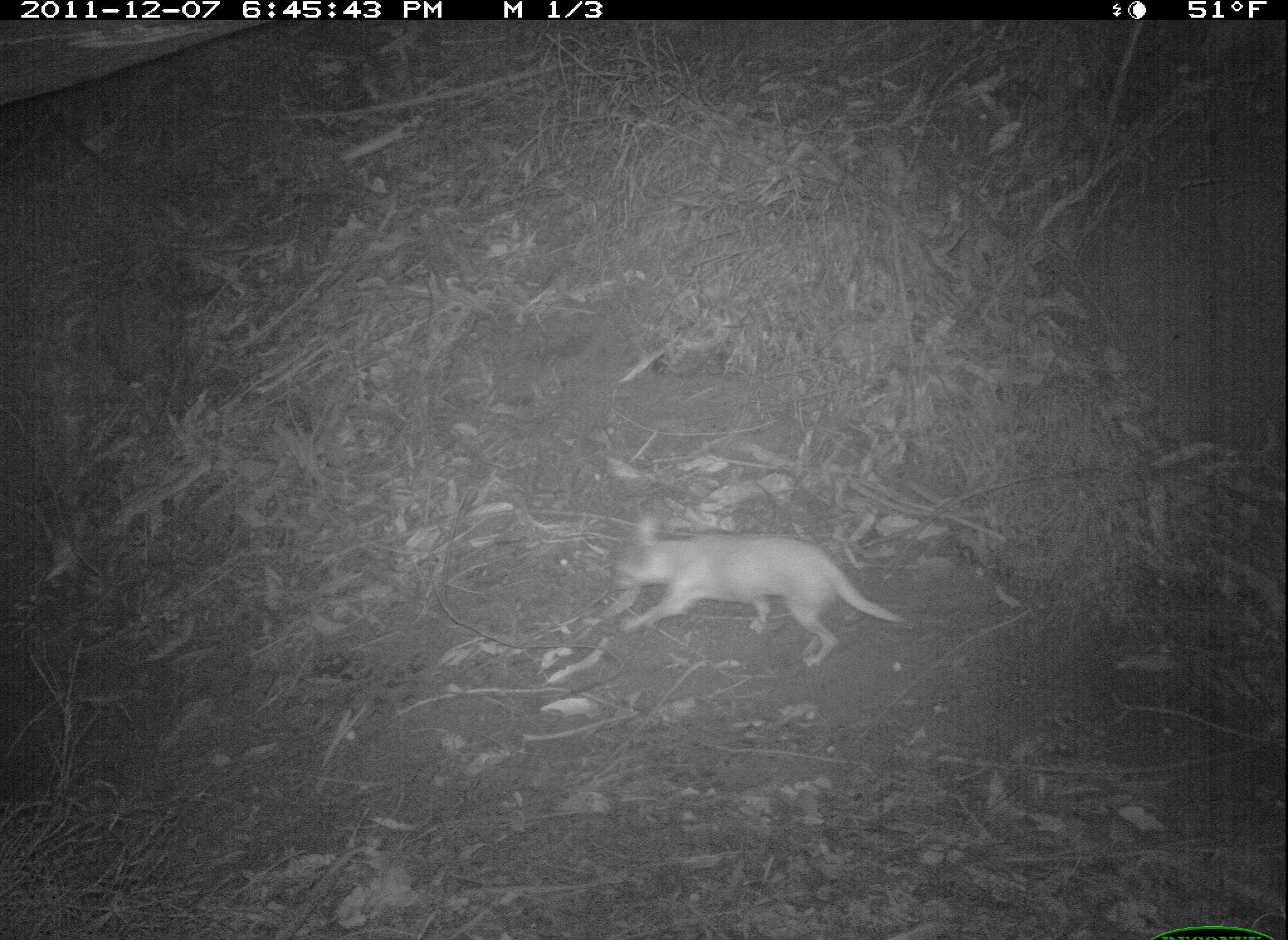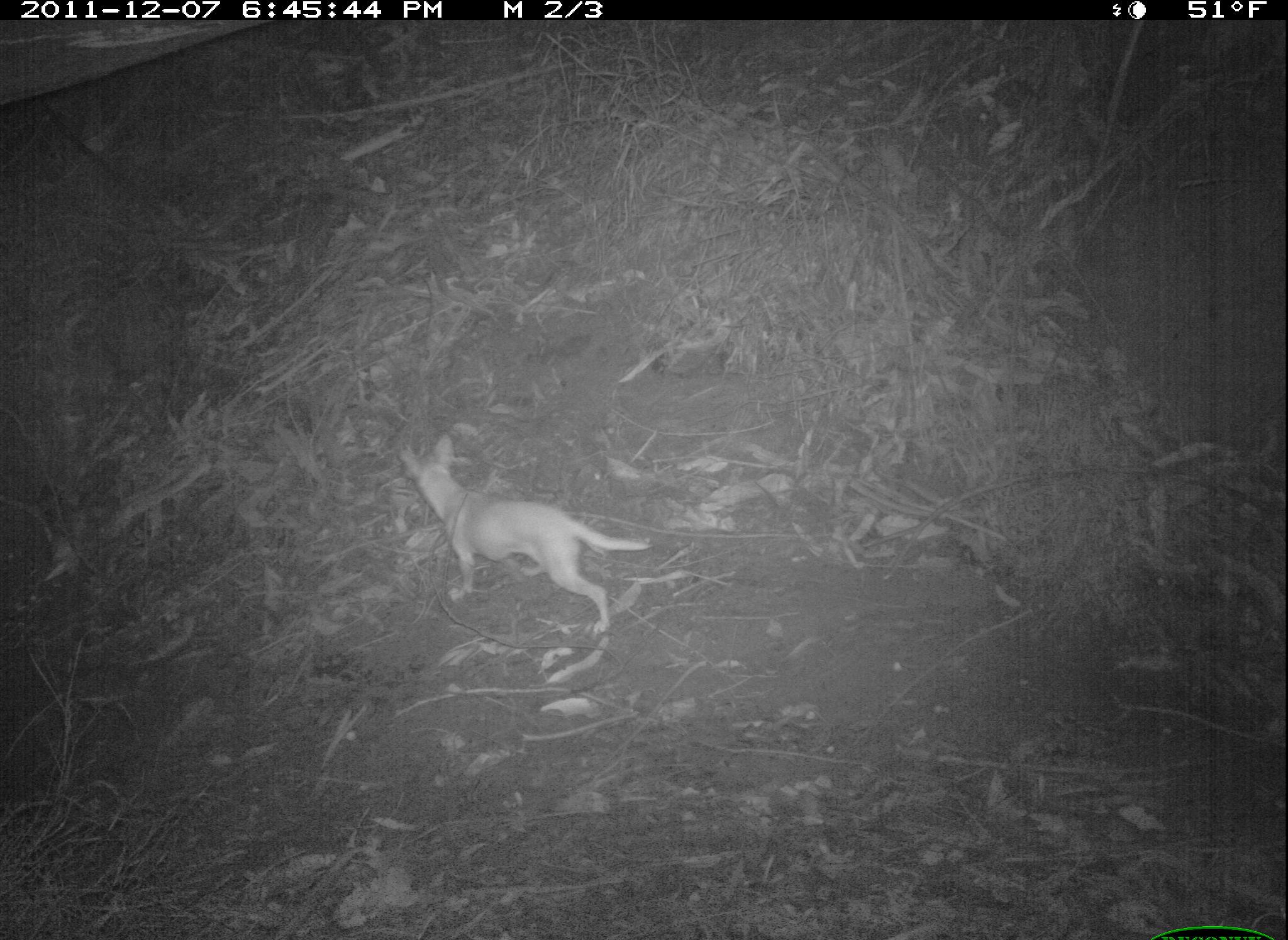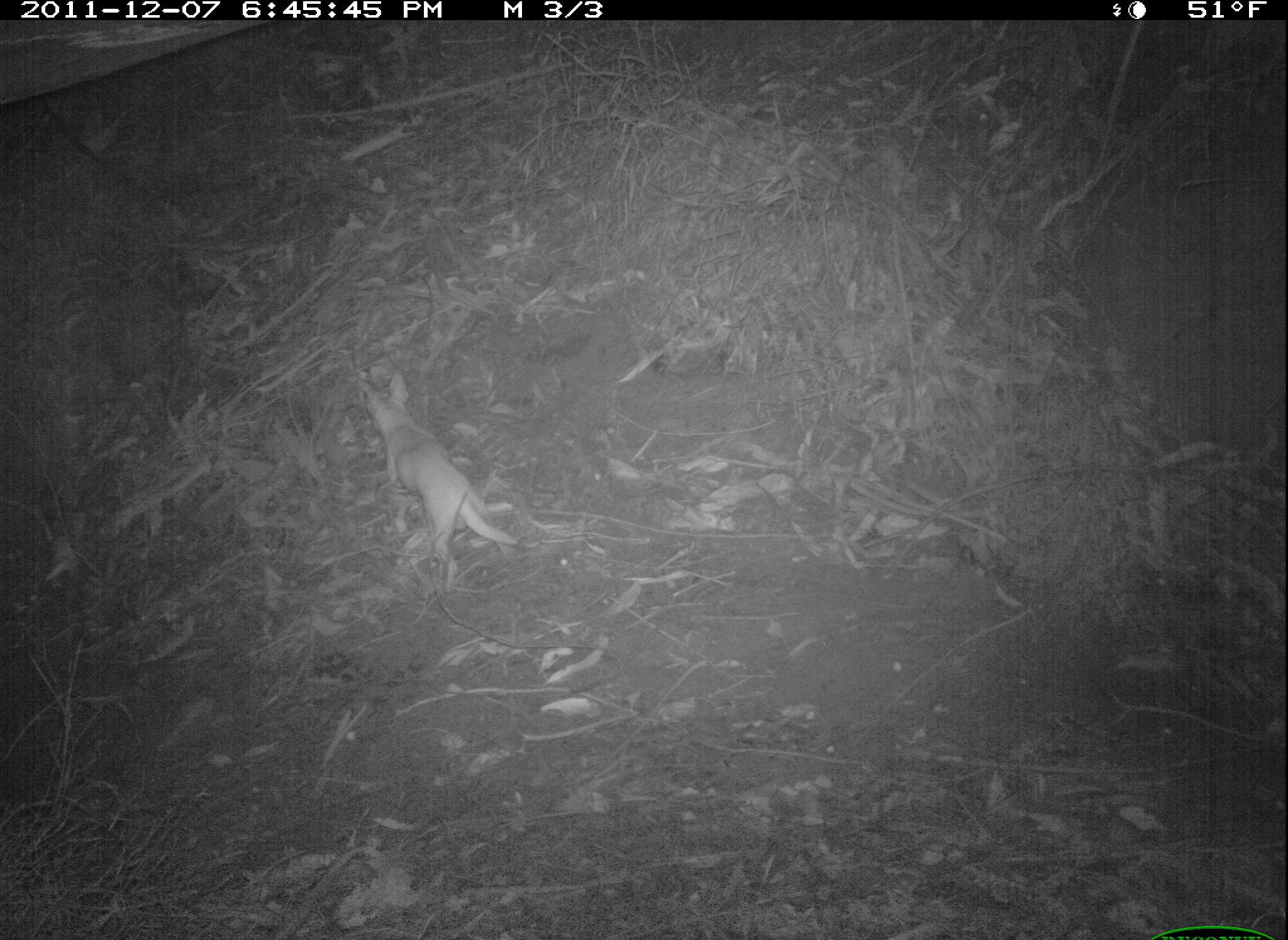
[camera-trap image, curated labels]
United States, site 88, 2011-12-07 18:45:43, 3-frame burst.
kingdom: Animalia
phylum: Chordata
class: Mammalia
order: Carnivora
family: Canidae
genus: Canis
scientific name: Canis familiaris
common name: domestic dog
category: dog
Dog (domestic dog) (Canis familiaris).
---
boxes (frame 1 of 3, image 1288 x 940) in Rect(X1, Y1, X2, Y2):
dog: Rect(615, 512, 905, 678)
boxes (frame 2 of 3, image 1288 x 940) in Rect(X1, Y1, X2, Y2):
dog: Rect(398, 422, 655, 643)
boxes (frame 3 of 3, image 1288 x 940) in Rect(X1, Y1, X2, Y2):
dog: Rect(336, 354, 528, 590)